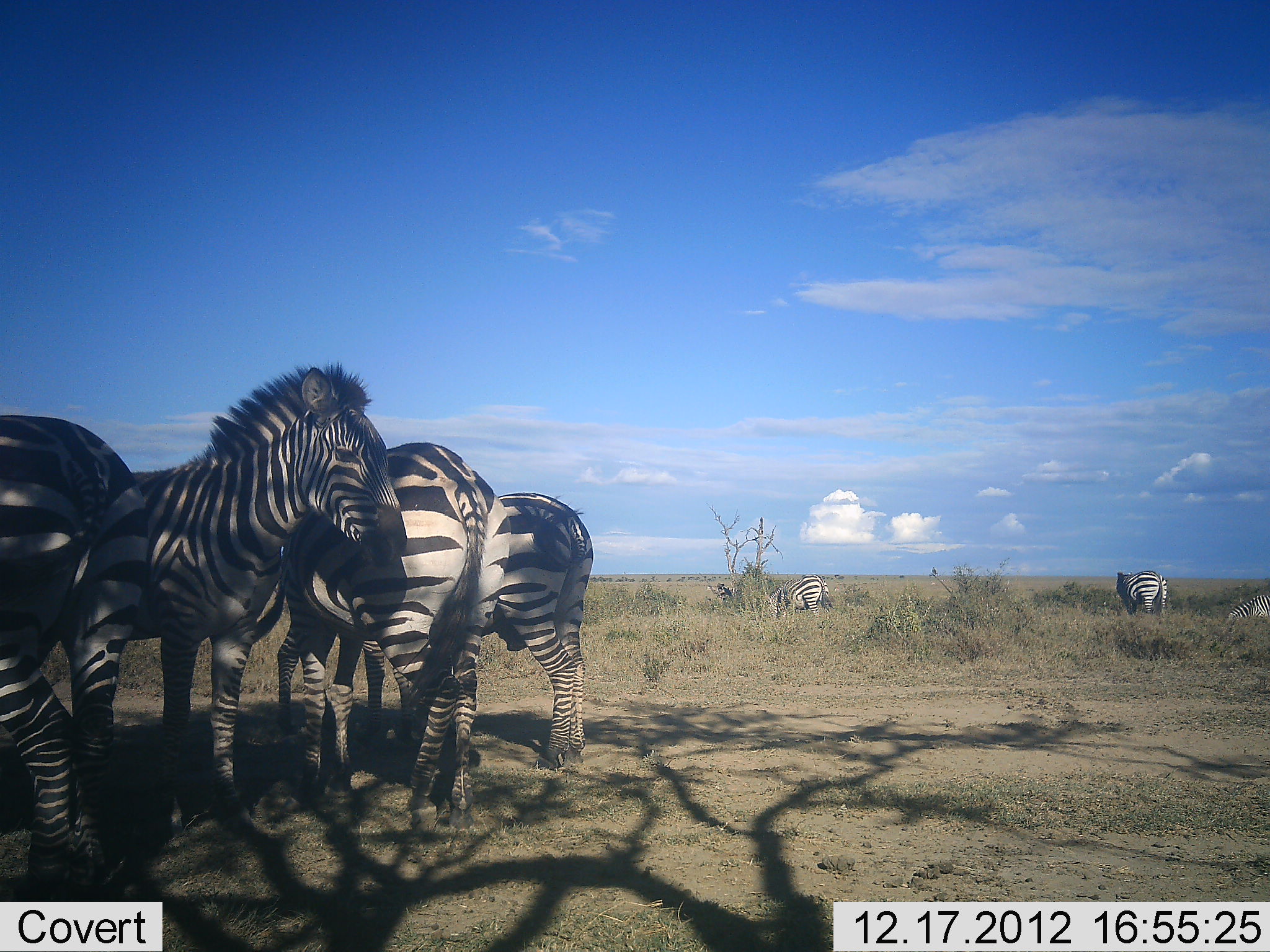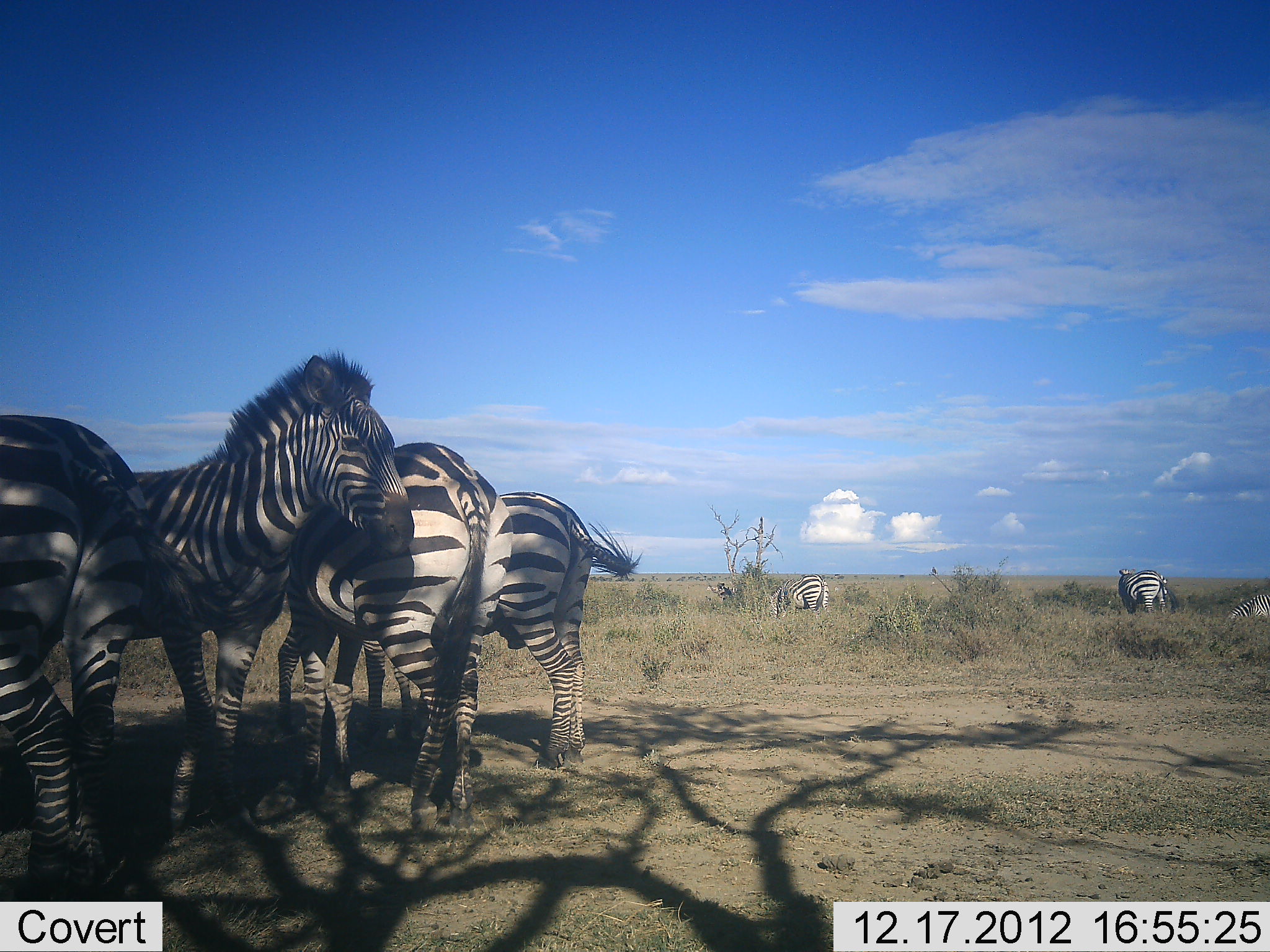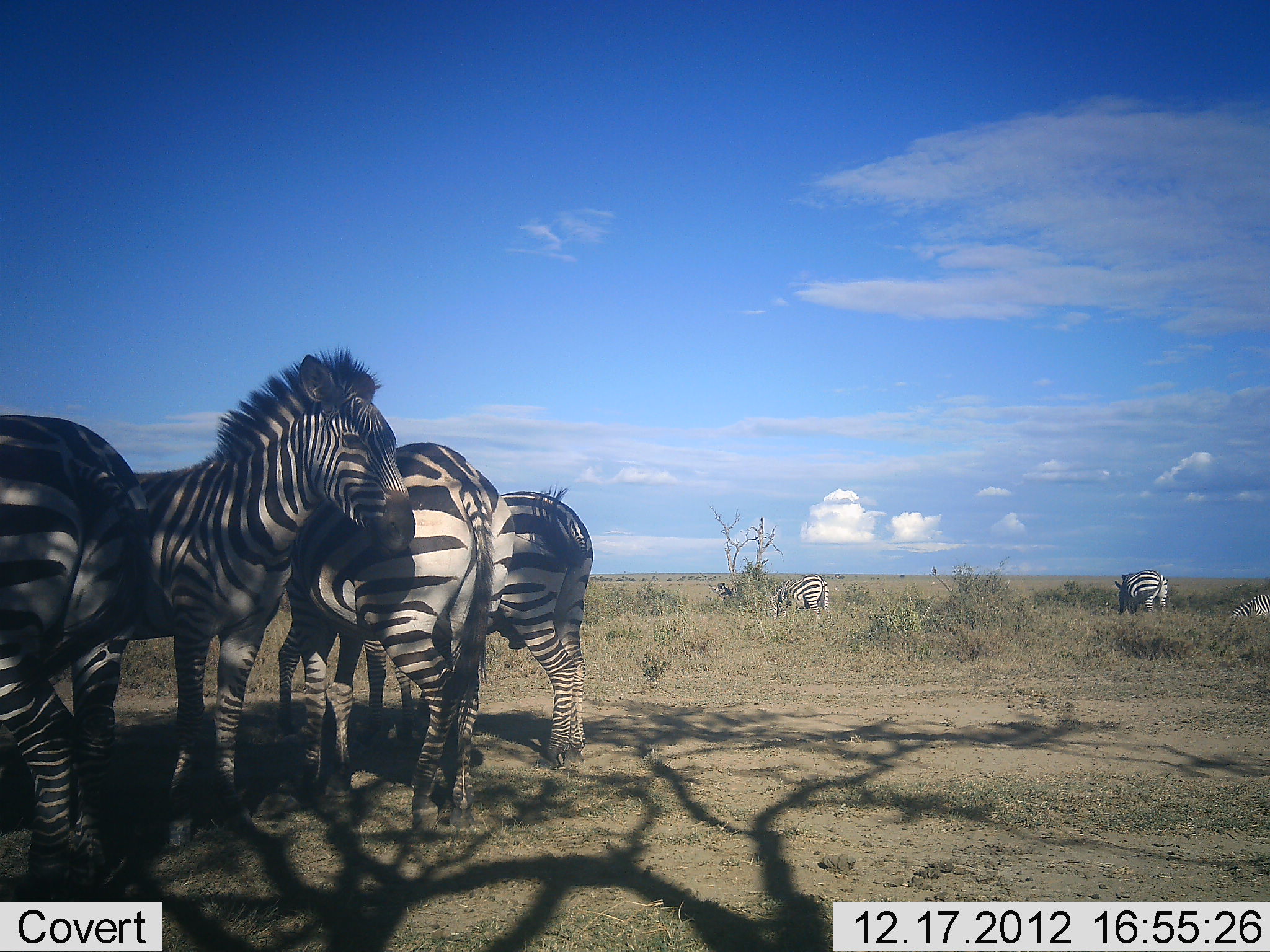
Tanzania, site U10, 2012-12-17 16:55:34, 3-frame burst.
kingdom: Animalia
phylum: Chordata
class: Mammalia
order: Perissodactyla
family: Equidae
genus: Equus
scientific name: Equus quagga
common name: plains zebra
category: zebra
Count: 7.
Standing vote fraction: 100%.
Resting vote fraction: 30%.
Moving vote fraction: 10%.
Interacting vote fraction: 20%.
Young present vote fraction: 0%.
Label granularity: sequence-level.